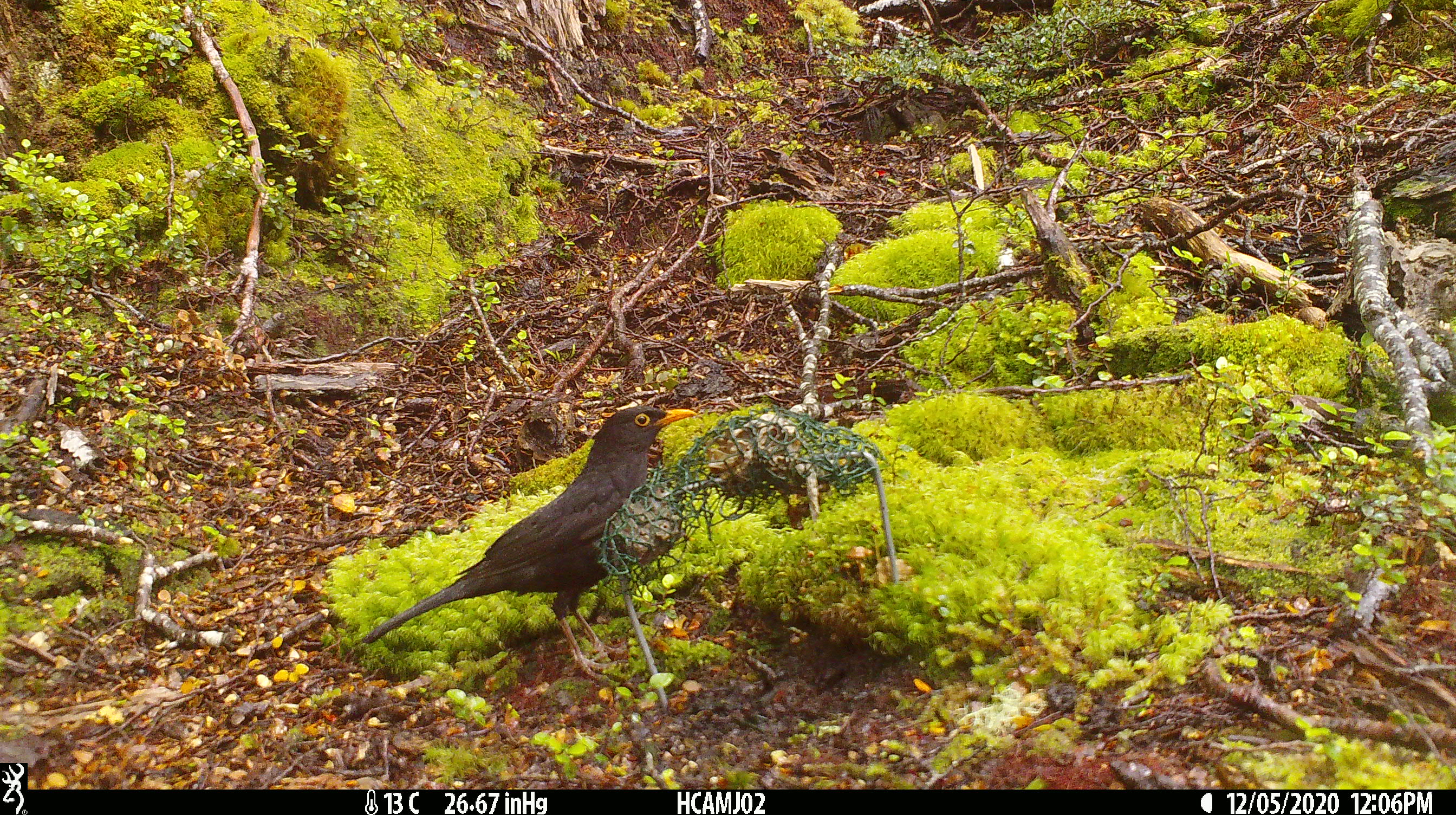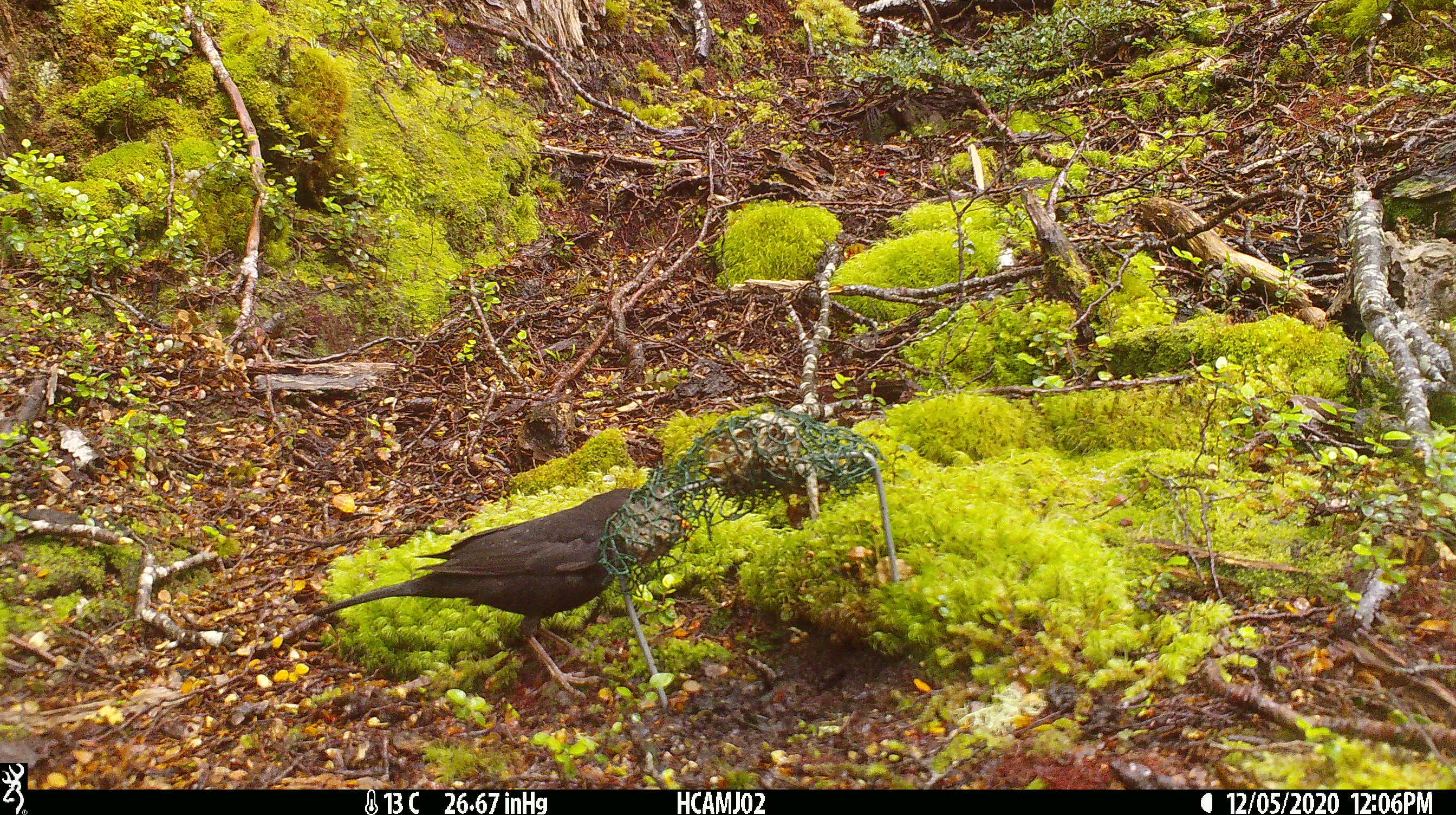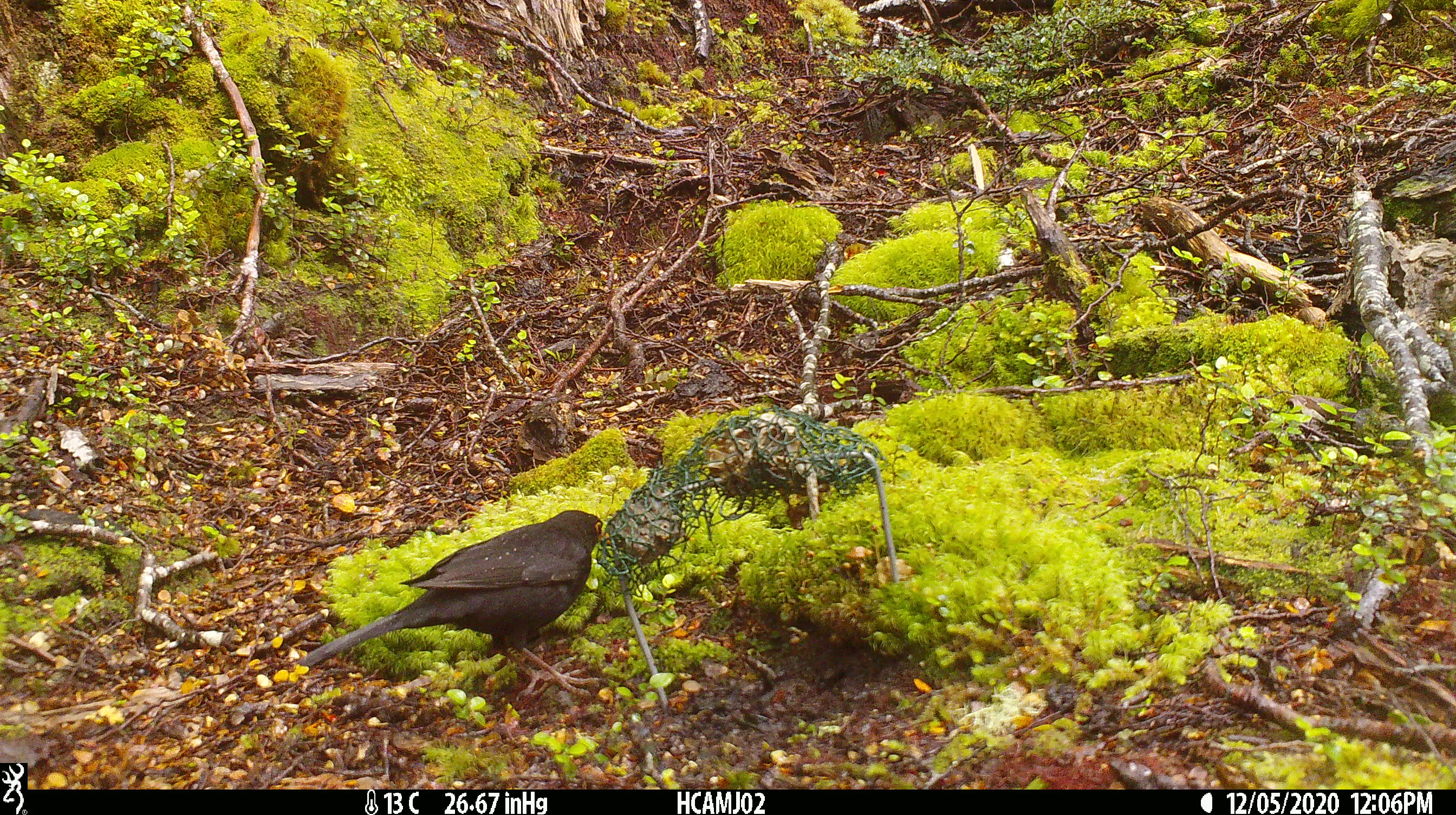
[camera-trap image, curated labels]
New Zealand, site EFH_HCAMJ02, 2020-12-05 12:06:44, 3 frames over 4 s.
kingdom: Animalia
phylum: Chordata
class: Aves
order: Passeriformes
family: Turdidae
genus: Turdus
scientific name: Turdus merula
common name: eurasian blackbird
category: blackbird